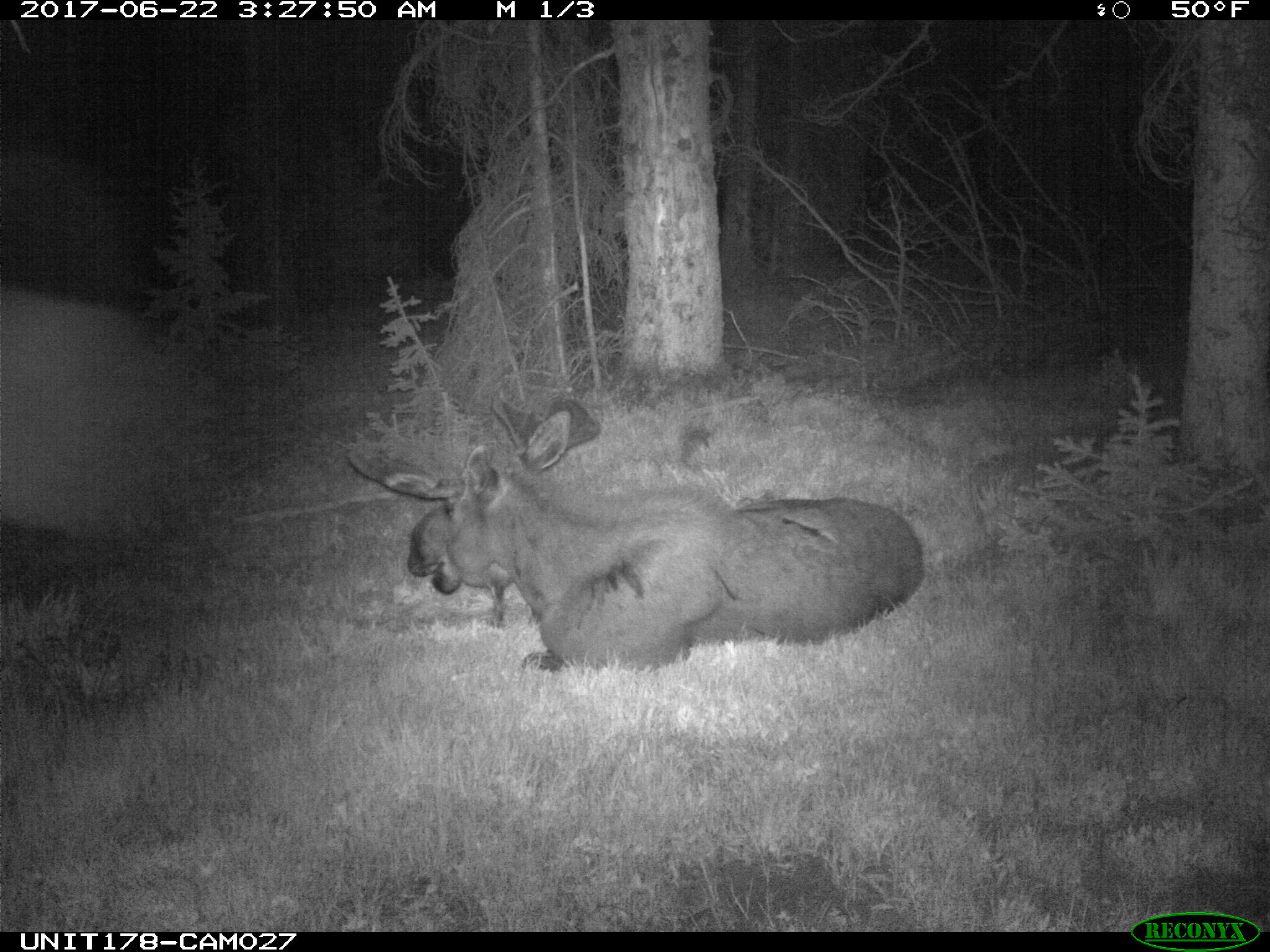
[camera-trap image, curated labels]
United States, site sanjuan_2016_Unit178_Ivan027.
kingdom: Animalia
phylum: Chordata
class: Mammalia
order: Artiodactyla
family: Cervidae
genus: Alces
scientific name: Alces alces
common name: moose